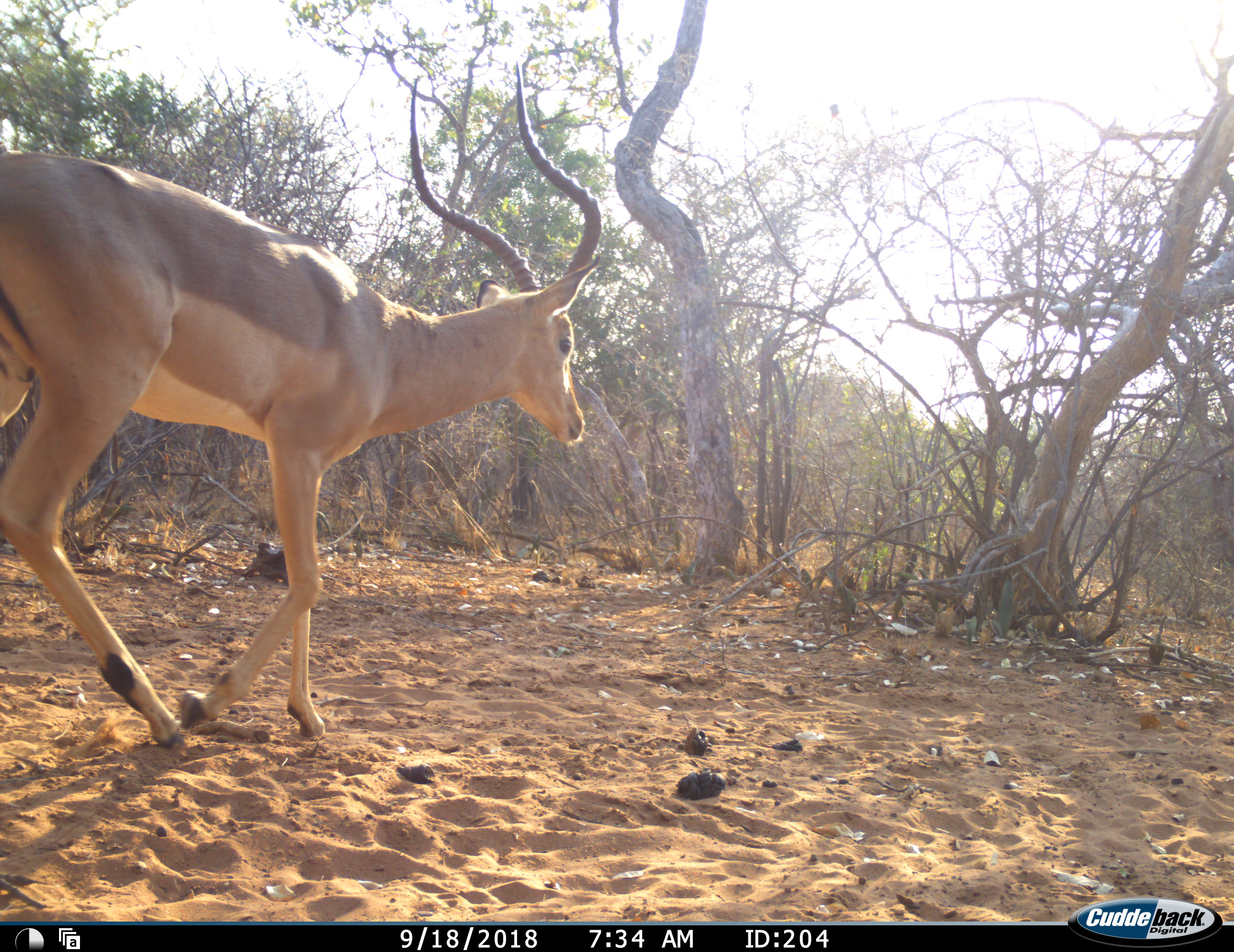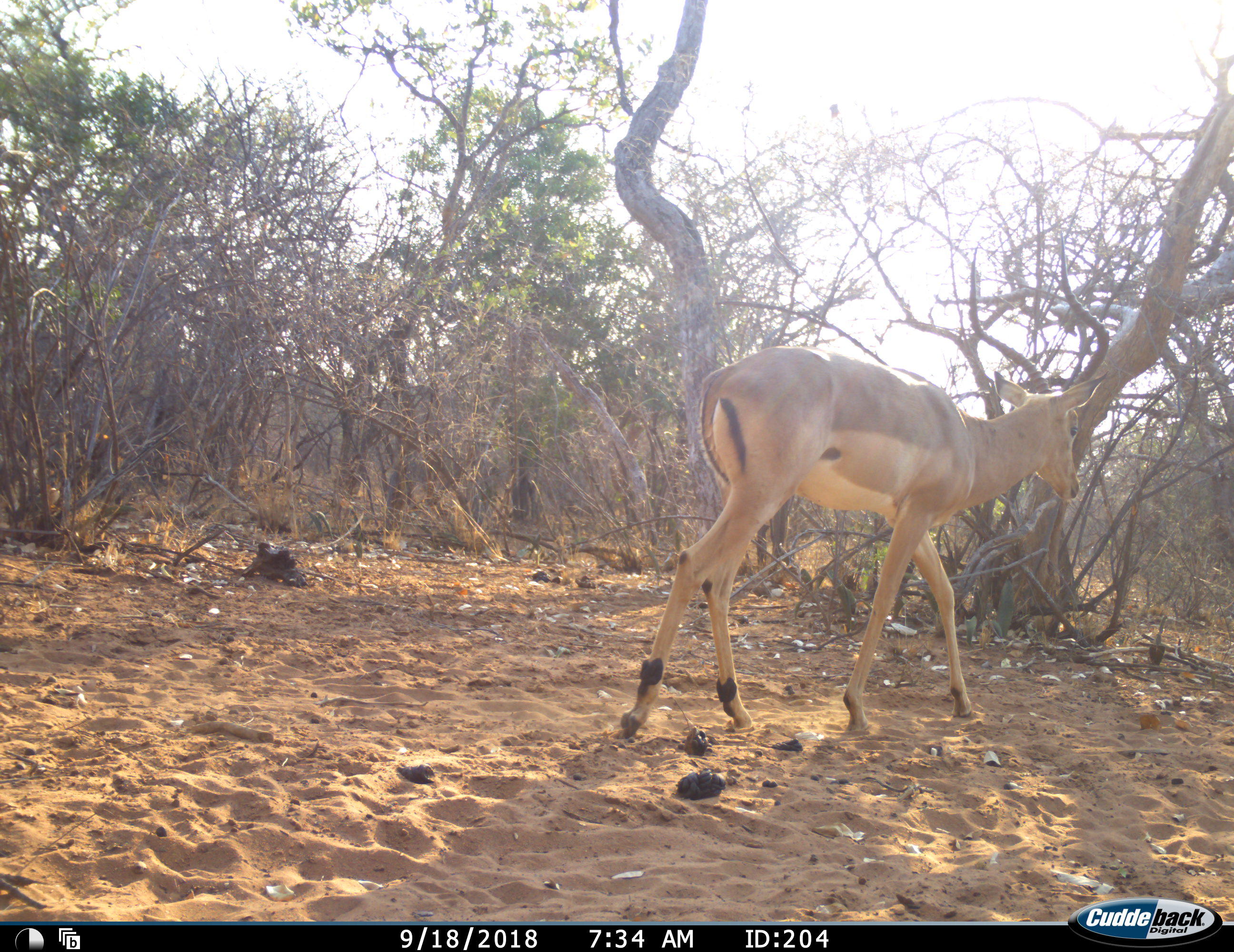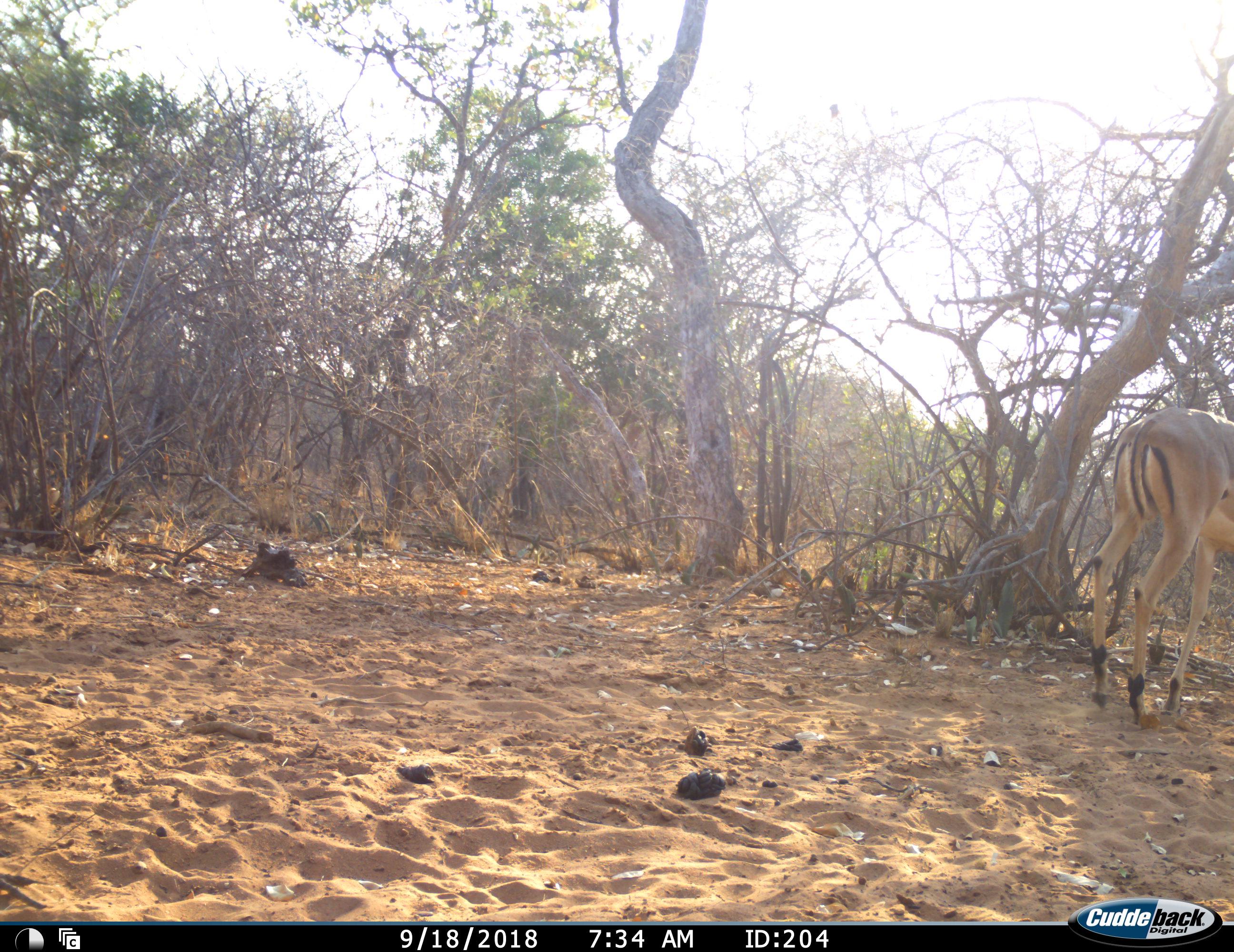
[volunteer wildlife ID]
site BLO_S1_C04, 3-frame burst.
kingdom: Animalia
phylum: Chordata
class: Mammalia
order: Artiodactyla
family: Bovidae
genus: Aepyceros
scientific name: Aepyceros melampus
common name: impala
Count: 1.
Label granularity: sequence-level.